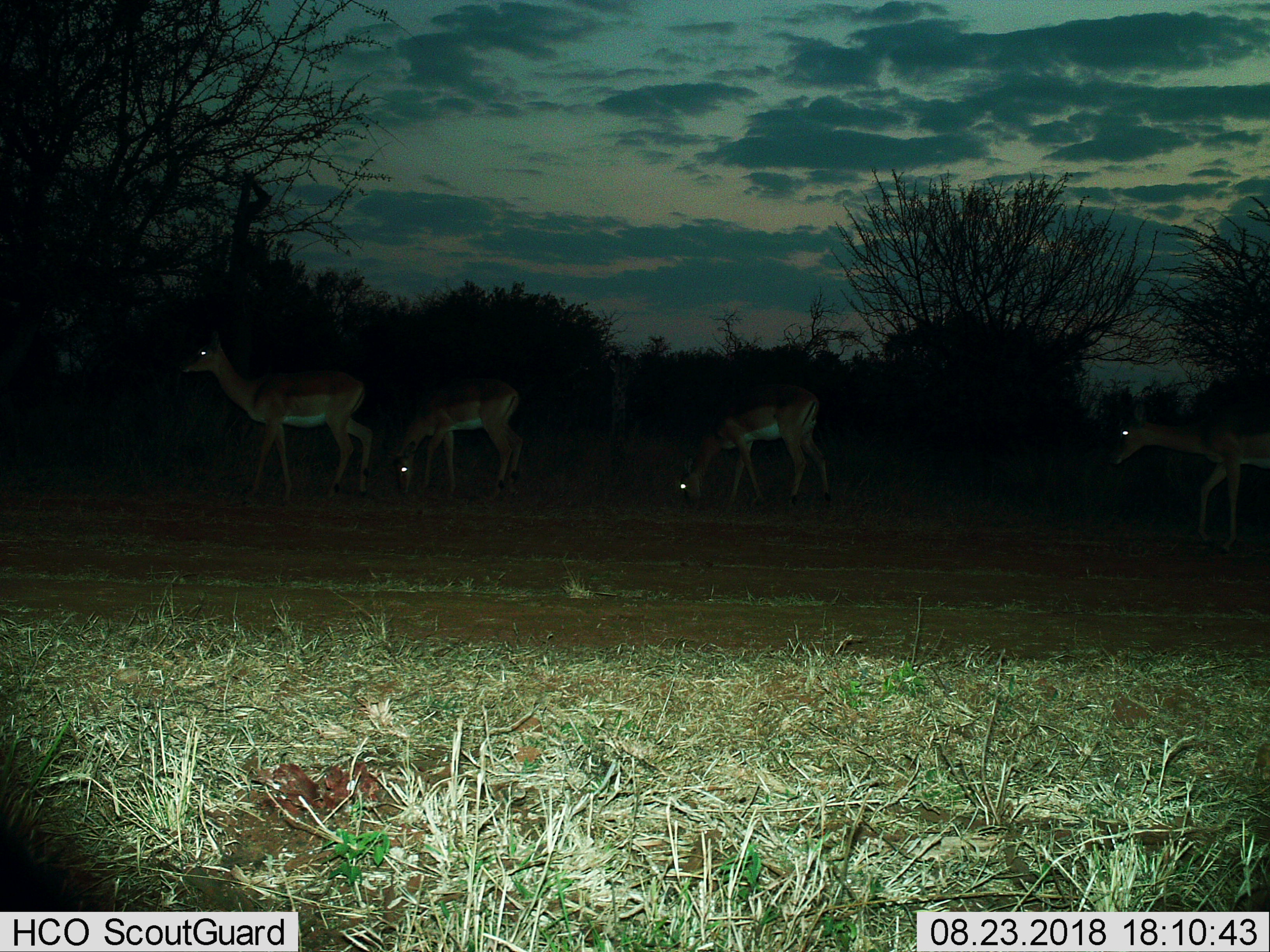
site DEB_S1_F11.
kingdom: Animalia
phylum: Chordata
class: Mammalia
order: Artiodactyla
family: Bovidae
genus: Aepyceros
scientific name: Aepyceros melampus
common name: impala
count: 4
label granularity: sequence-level